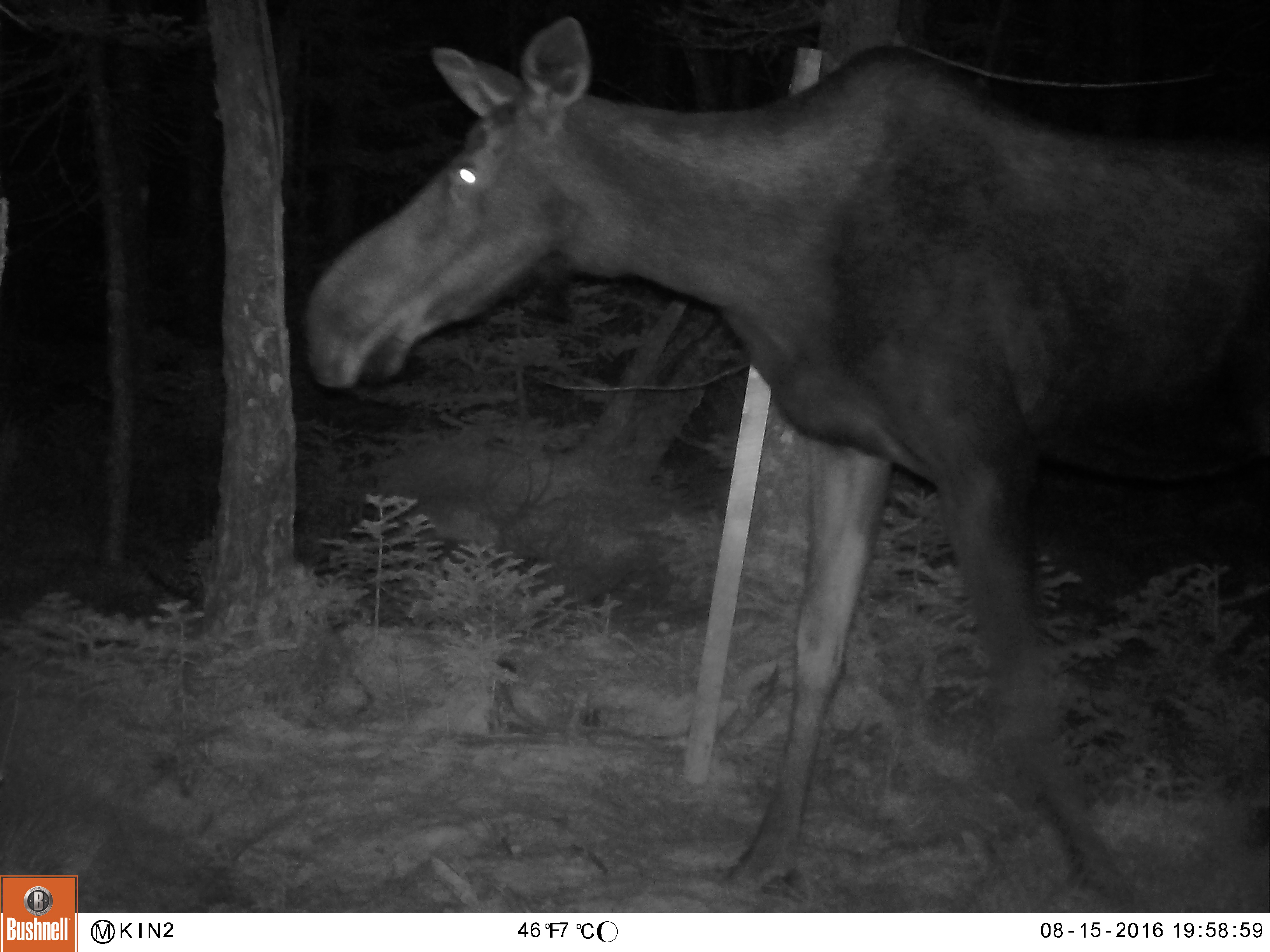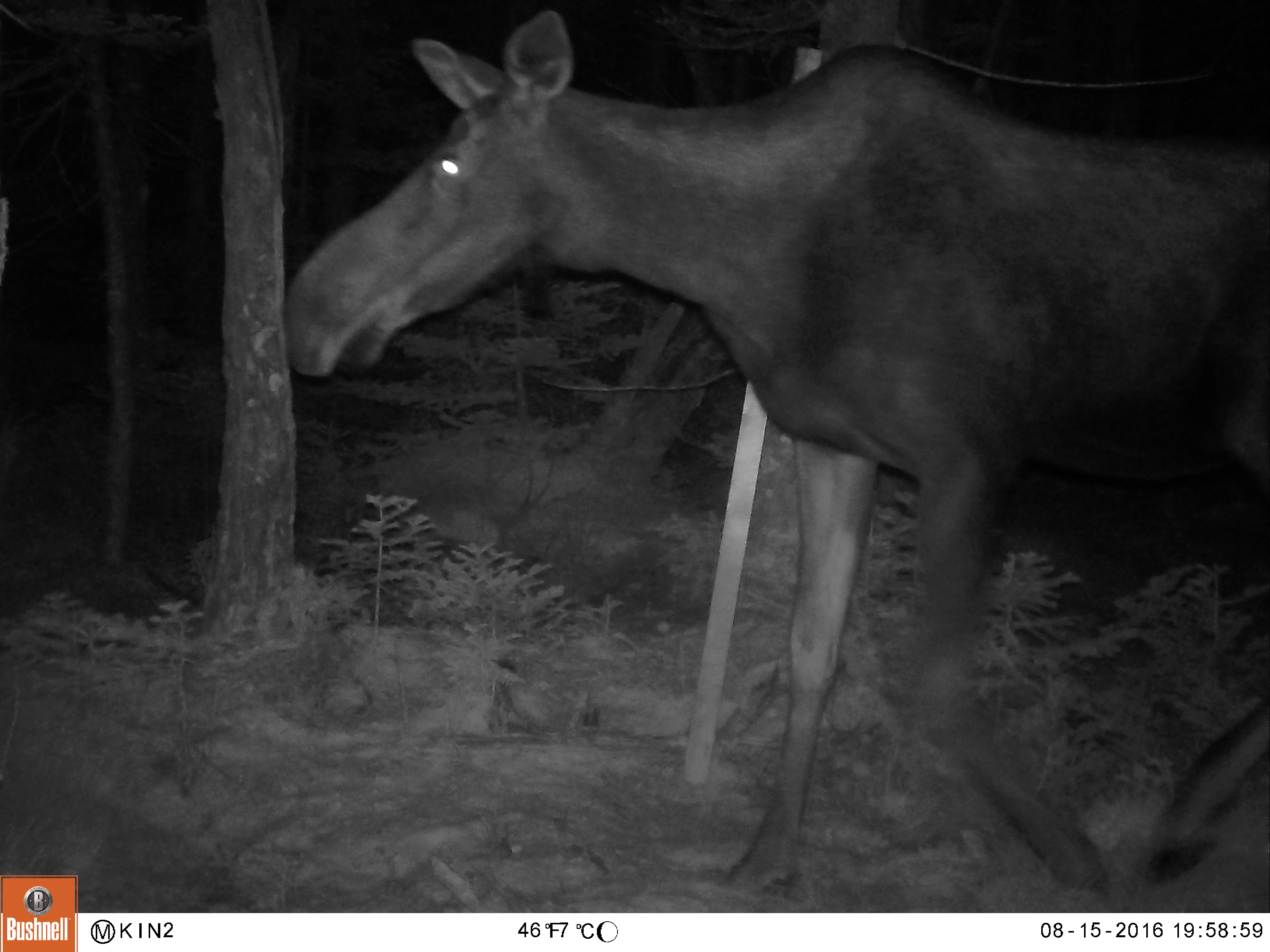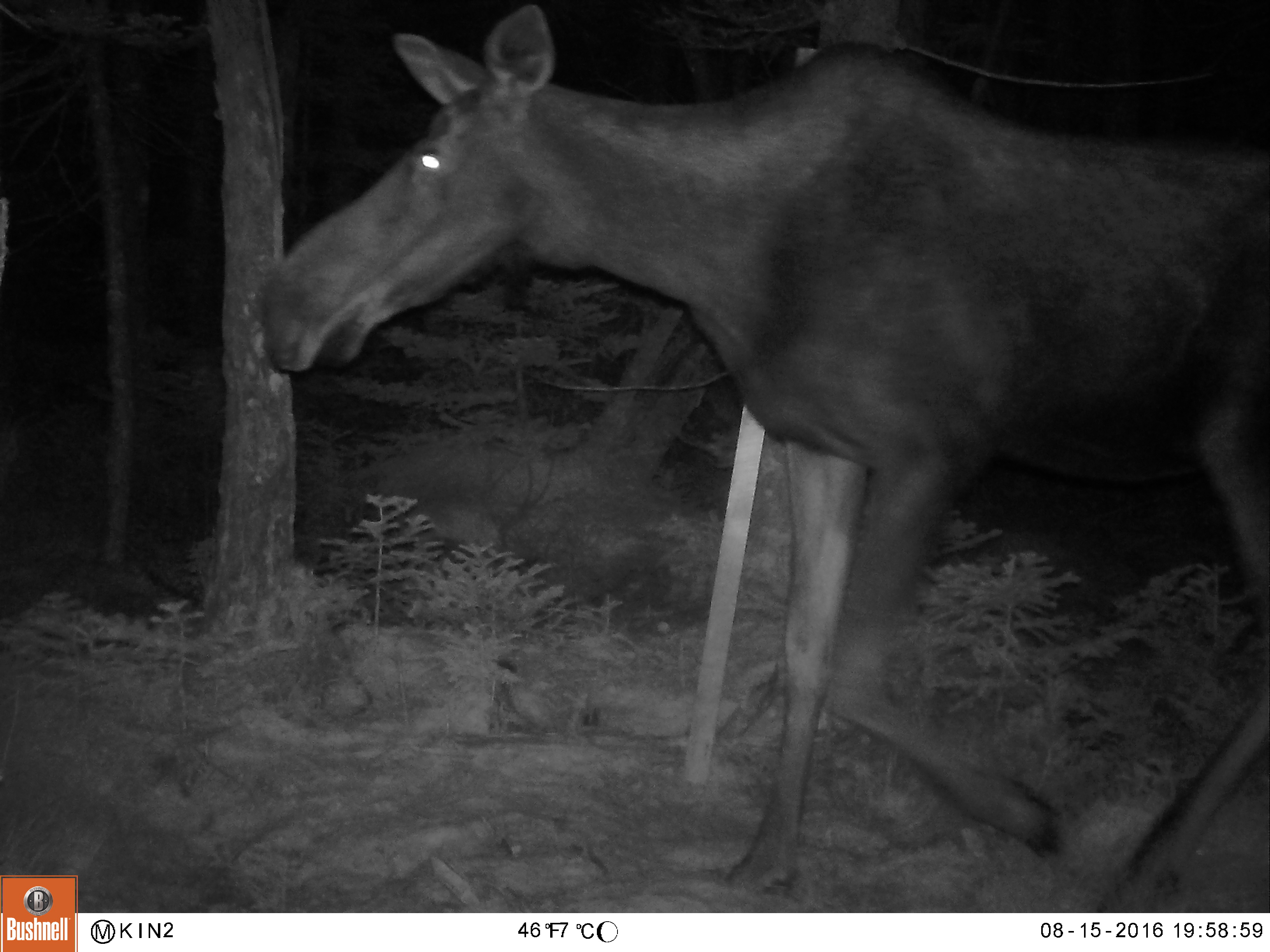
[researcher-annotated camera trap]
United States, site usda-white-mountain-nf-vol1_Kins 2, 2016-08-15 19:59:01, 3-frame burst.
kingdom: Animalia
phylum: Chordata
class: Mammalia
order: Artiodactyla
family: Cervidae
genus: Alces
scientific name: Alces alces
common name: moose